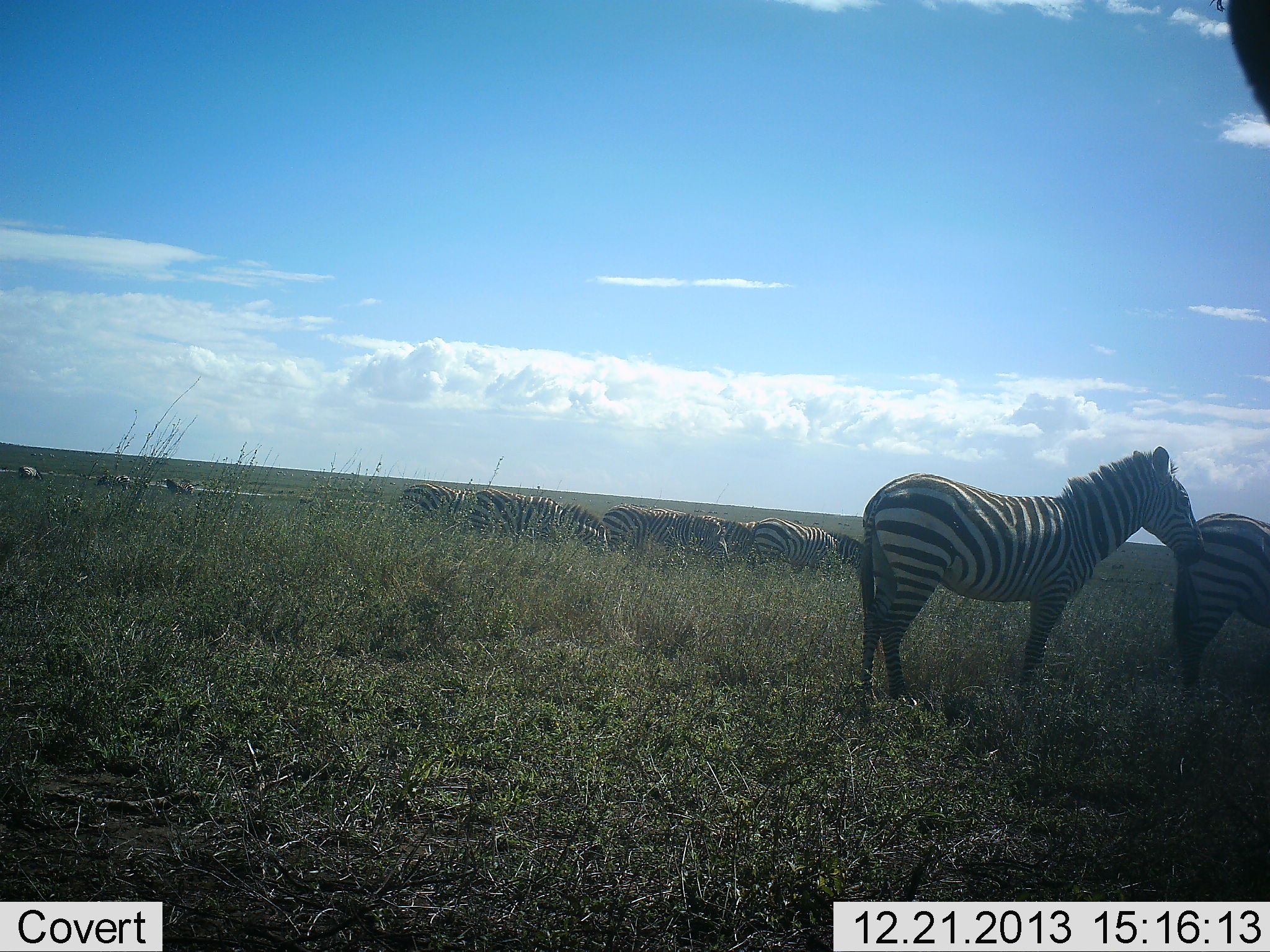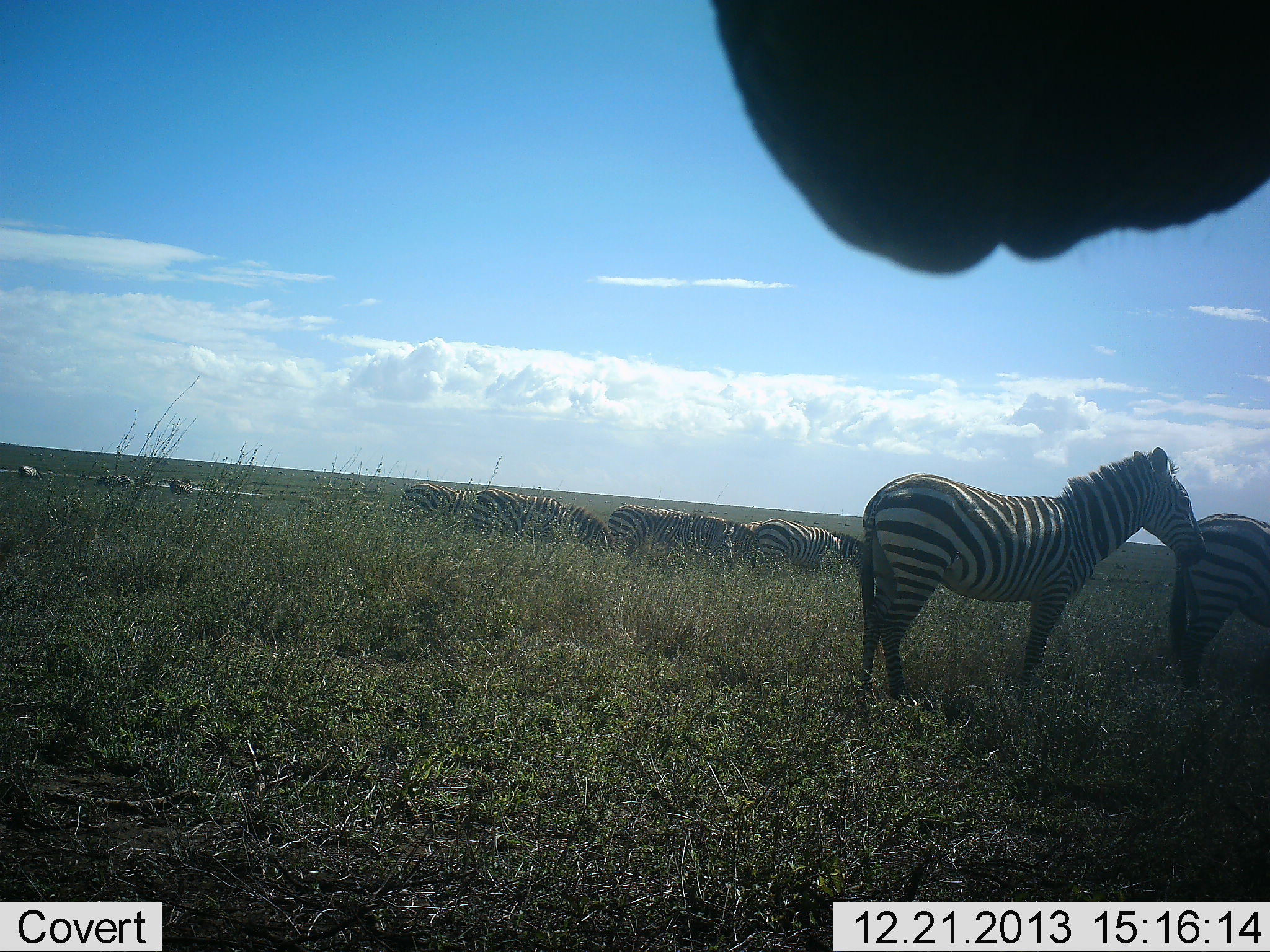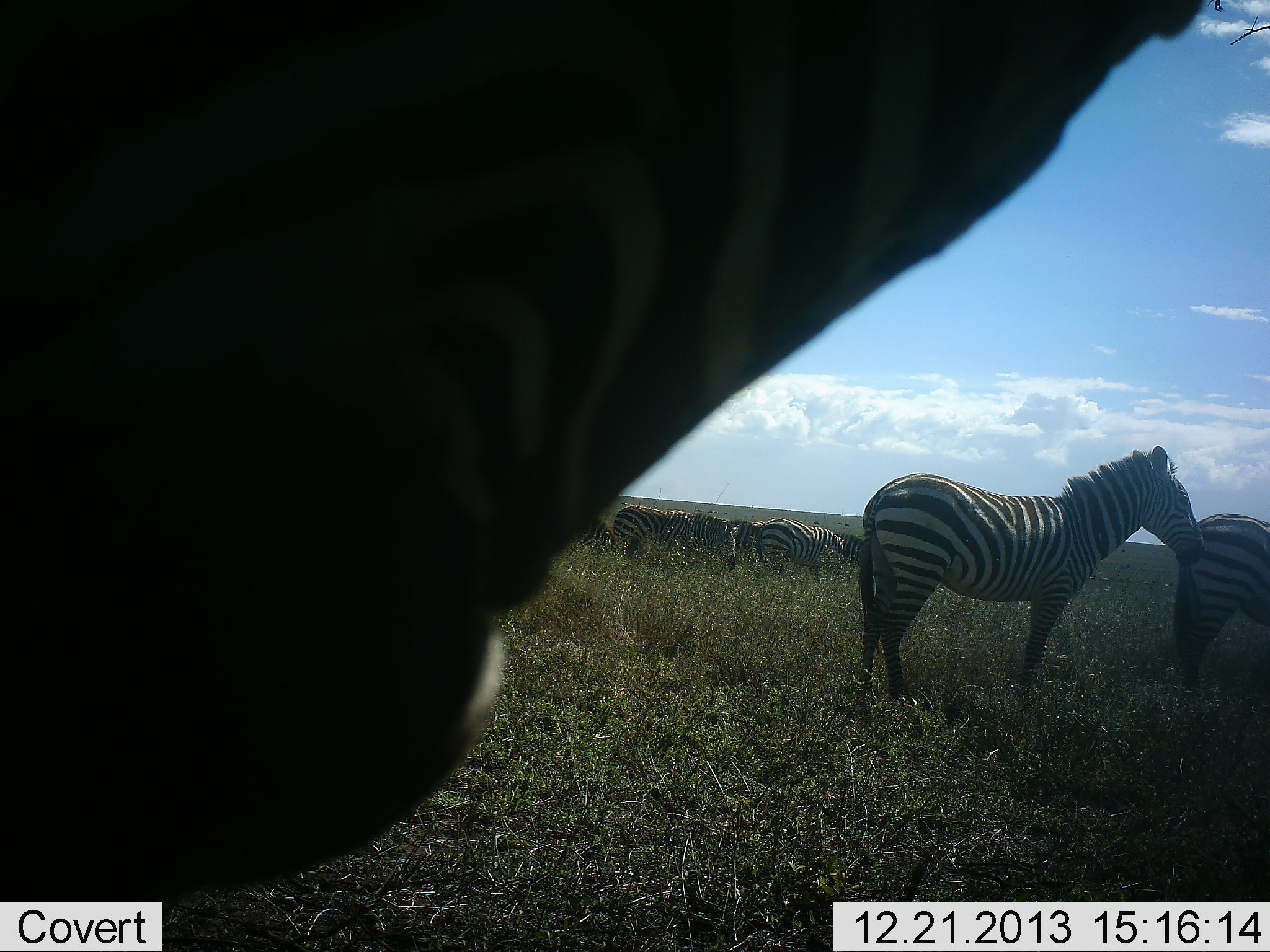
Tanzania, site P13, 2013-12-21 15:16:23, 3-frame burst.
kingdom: Animalia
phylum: Chordata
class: Mammalia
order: Perissodactyla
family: Equidae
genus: Equus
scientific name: Equus quagga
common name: plains zebra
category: zebra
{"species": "zebra (plains zebra) (Equus quagga)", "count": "10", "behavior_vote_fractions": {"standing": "80%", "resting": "0%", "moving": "20%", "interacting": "0%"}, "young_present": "0%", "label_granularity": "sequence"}